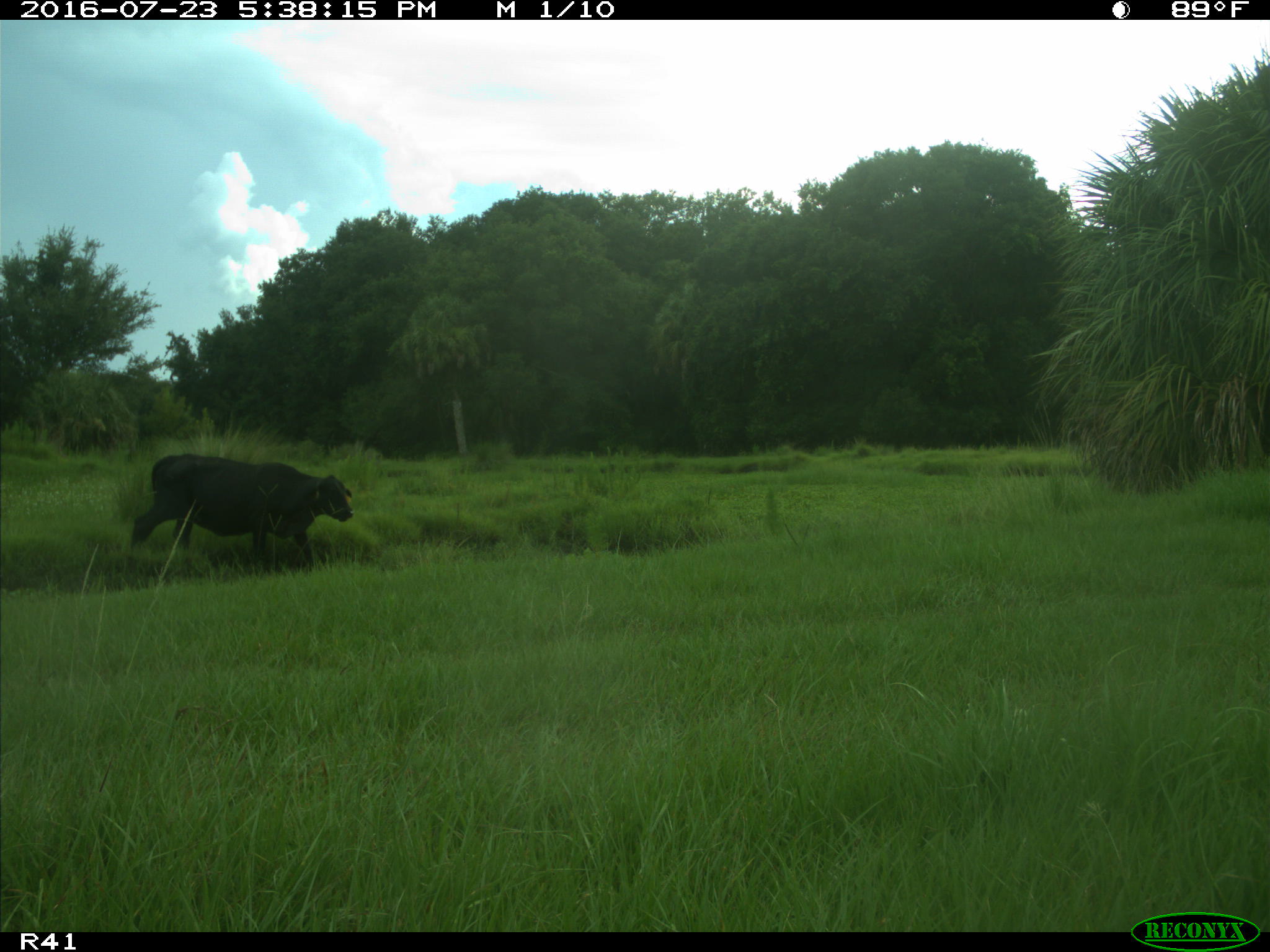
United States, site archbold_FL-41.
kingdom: Animalia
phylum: Chordata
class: Mammalia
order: Artiodactyla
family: Bovidae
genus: Bos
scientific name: Bos taurus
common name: domestic cow